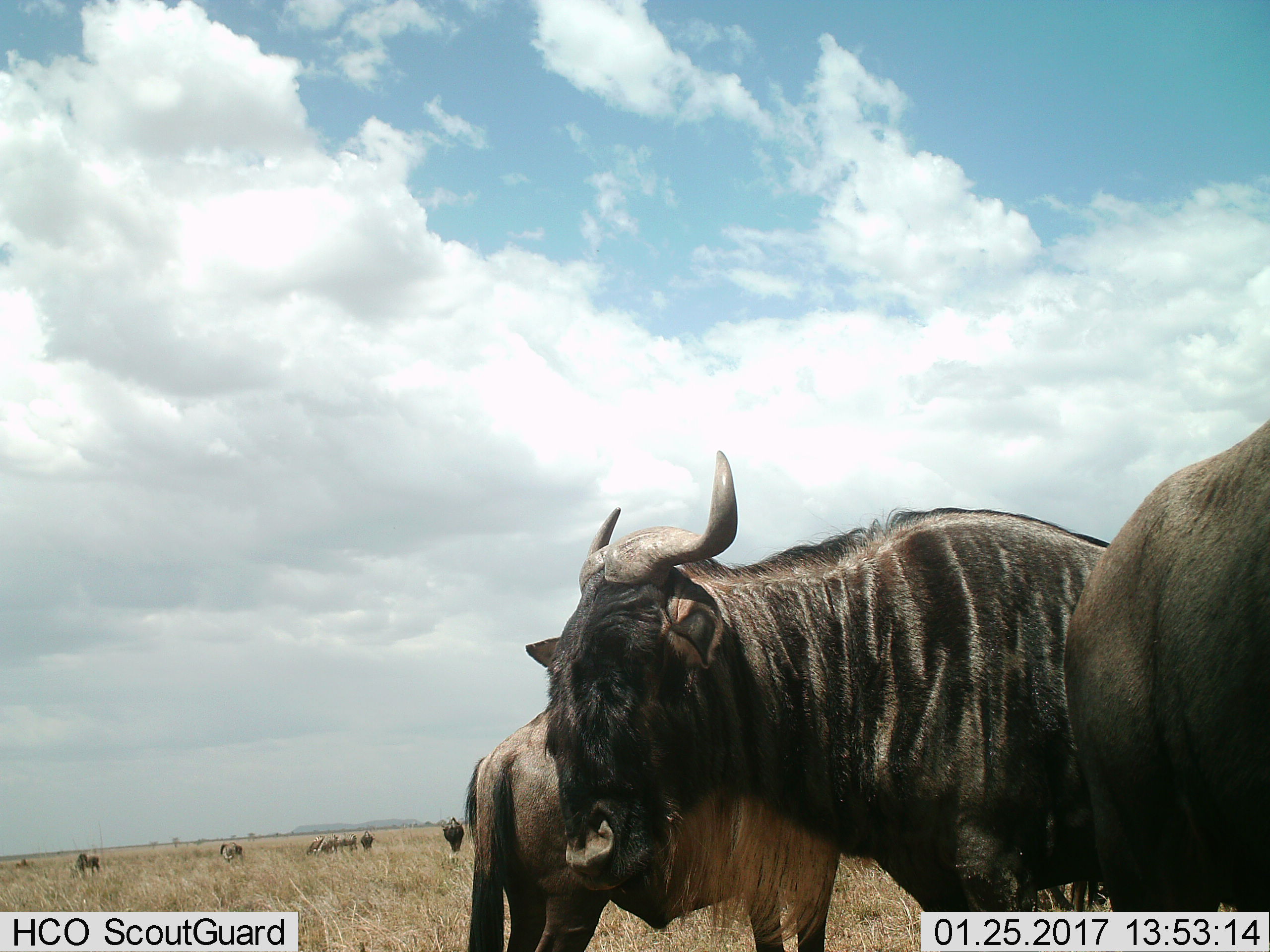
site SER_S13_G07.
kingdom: Animalia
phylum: Chordata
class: Mammalia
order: Artiodactyla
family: Bovidae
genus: Connochaetes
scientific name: Connochaetes taurinus taurinus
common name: blue wildebeest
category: wildebeestblue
Wildebeestblue (blue wildebeest) (Connochaetes taurinus taurinus), count 4. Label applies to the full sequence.